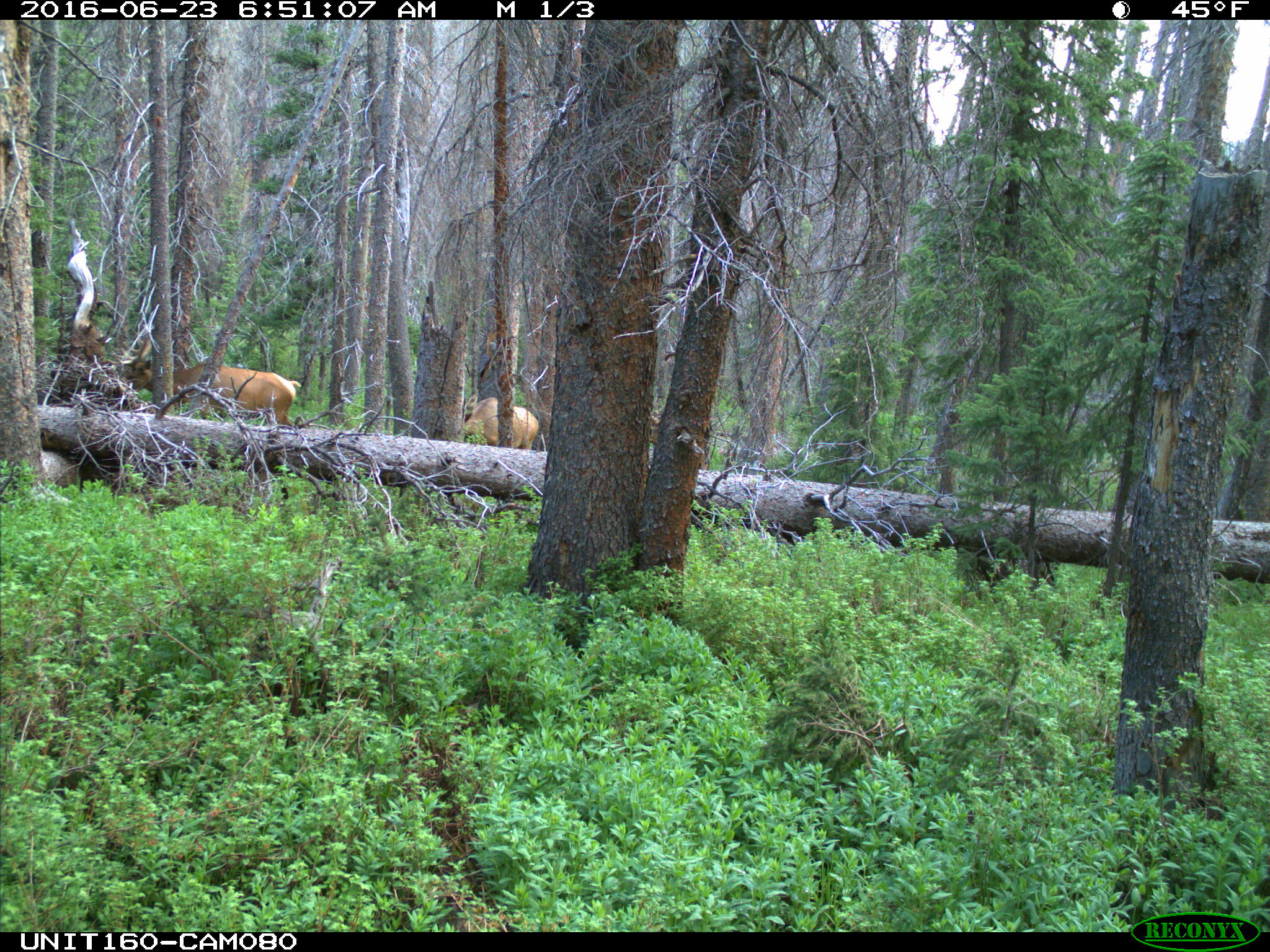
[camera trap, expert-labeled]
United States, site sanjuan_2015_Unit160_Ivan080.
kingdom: Animalia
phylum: Chordata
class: Mammalia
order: Artiodactyla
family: Cervidae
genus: Cervus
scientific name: Cervus elaphus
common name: red deer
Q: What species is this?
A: Cervus elaphus (red deer).